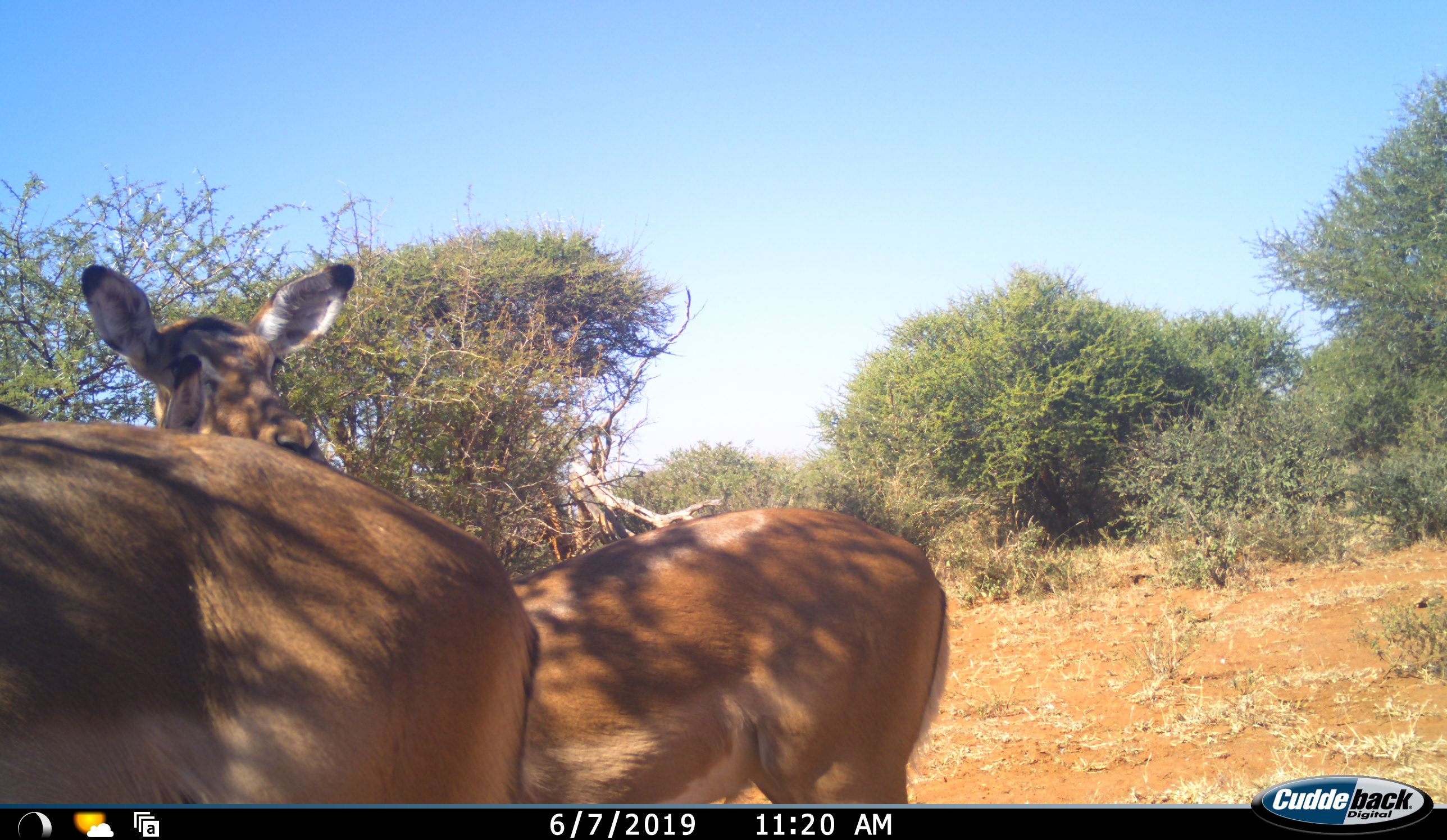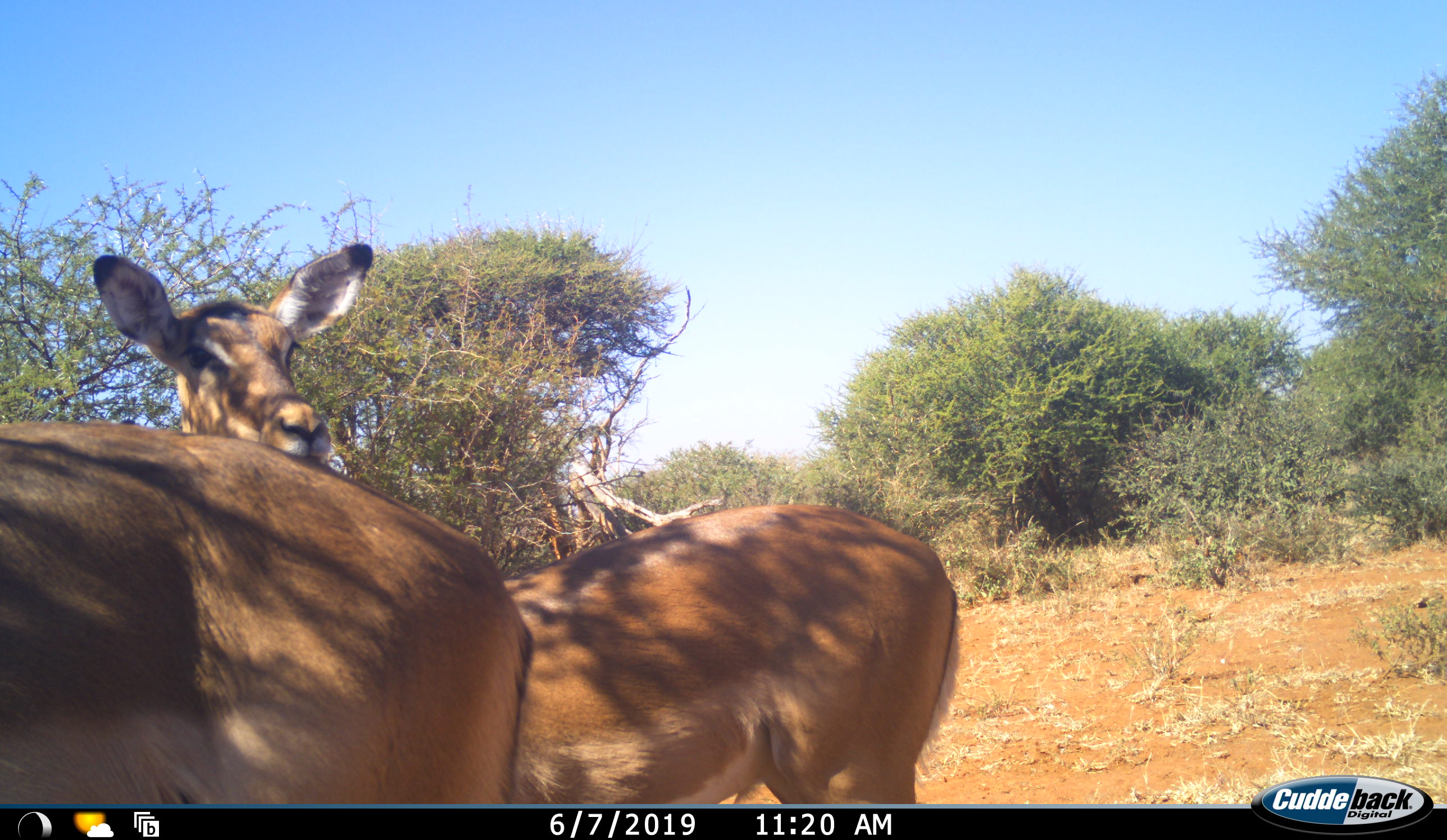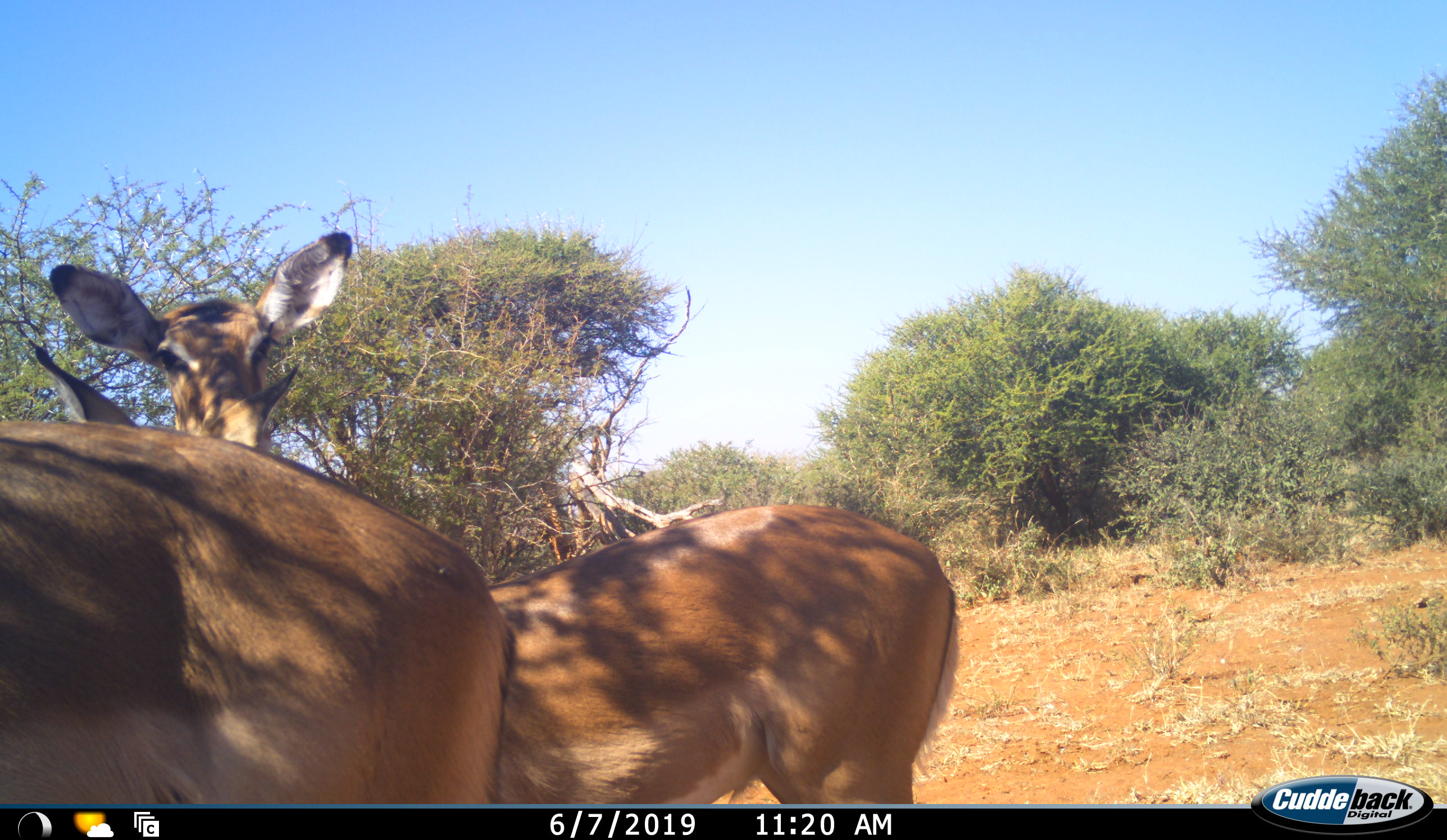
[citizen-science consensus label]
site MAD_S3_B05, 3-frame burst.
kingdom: Animalia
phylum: Chordata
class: Mammalia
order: Artiodactyla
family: Bovidae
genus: Aepyceros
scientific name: Aepyceros melampus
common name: impala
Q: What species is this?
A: Impala (Aepyceros melampus).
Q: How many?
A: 2.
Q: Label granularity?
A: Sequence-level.